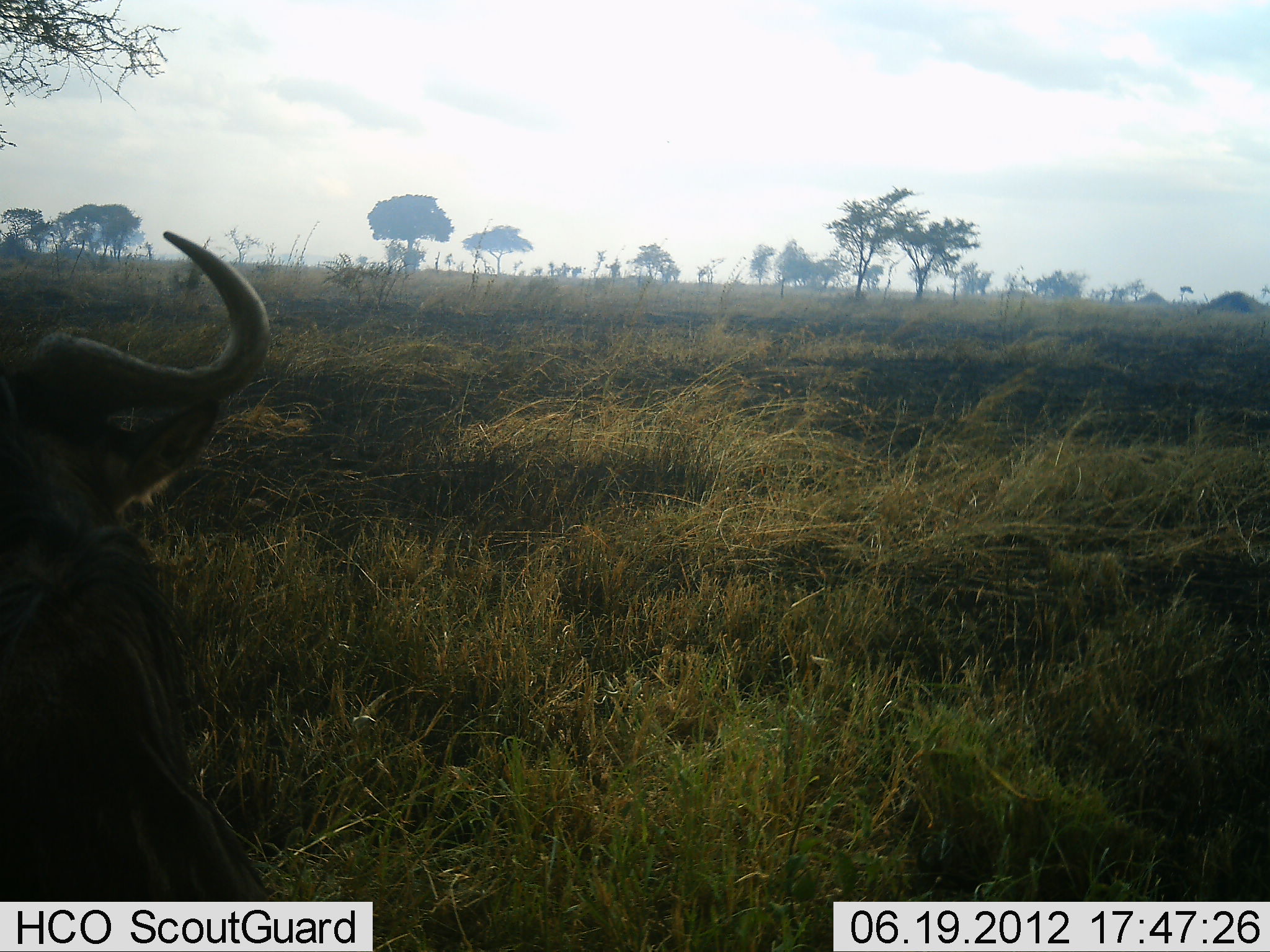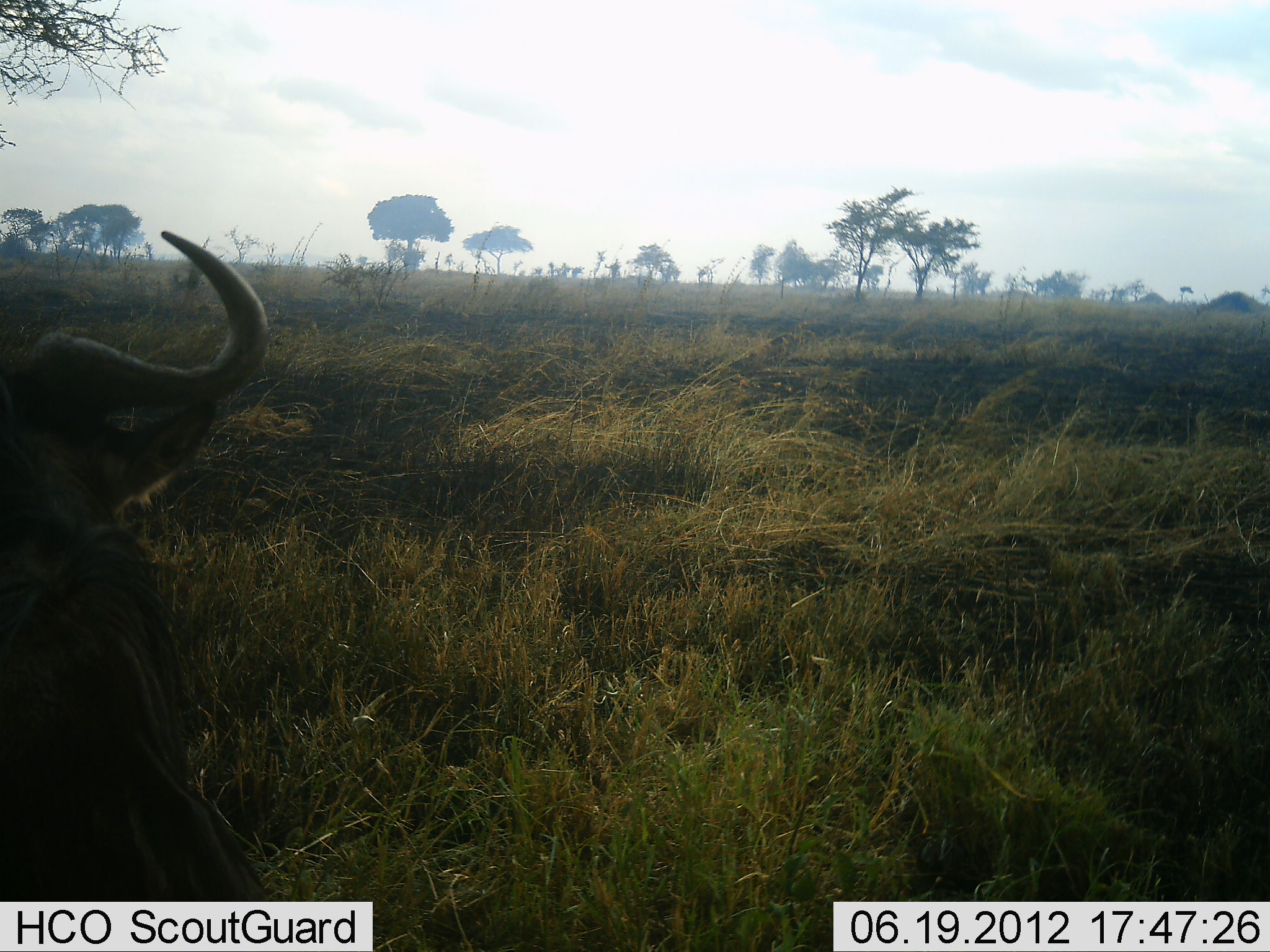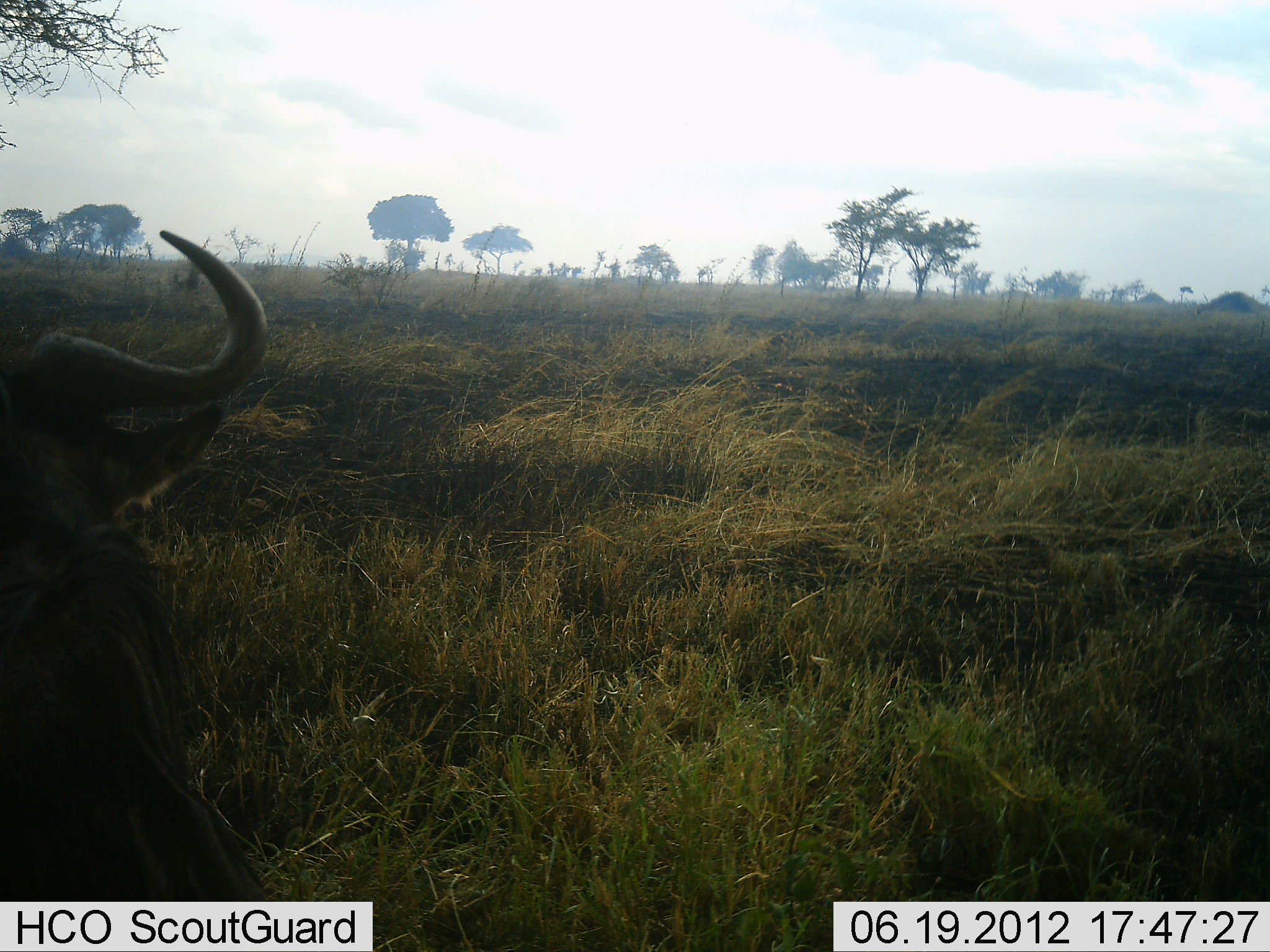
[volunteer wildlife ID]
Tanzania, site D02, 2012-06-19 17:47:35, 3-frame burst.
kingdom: Animalia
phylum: Chordata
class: Mammalia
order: Artiodactyla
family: Bovidae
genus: Connochaetes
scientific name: Connochaetes taurinus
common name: blue wildebeest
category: wildebeest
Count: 1.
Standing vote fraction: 30%.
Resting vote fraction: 60%.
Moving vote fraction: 0%.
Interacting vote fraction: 0%.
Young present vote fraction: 0%.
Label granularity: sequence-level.